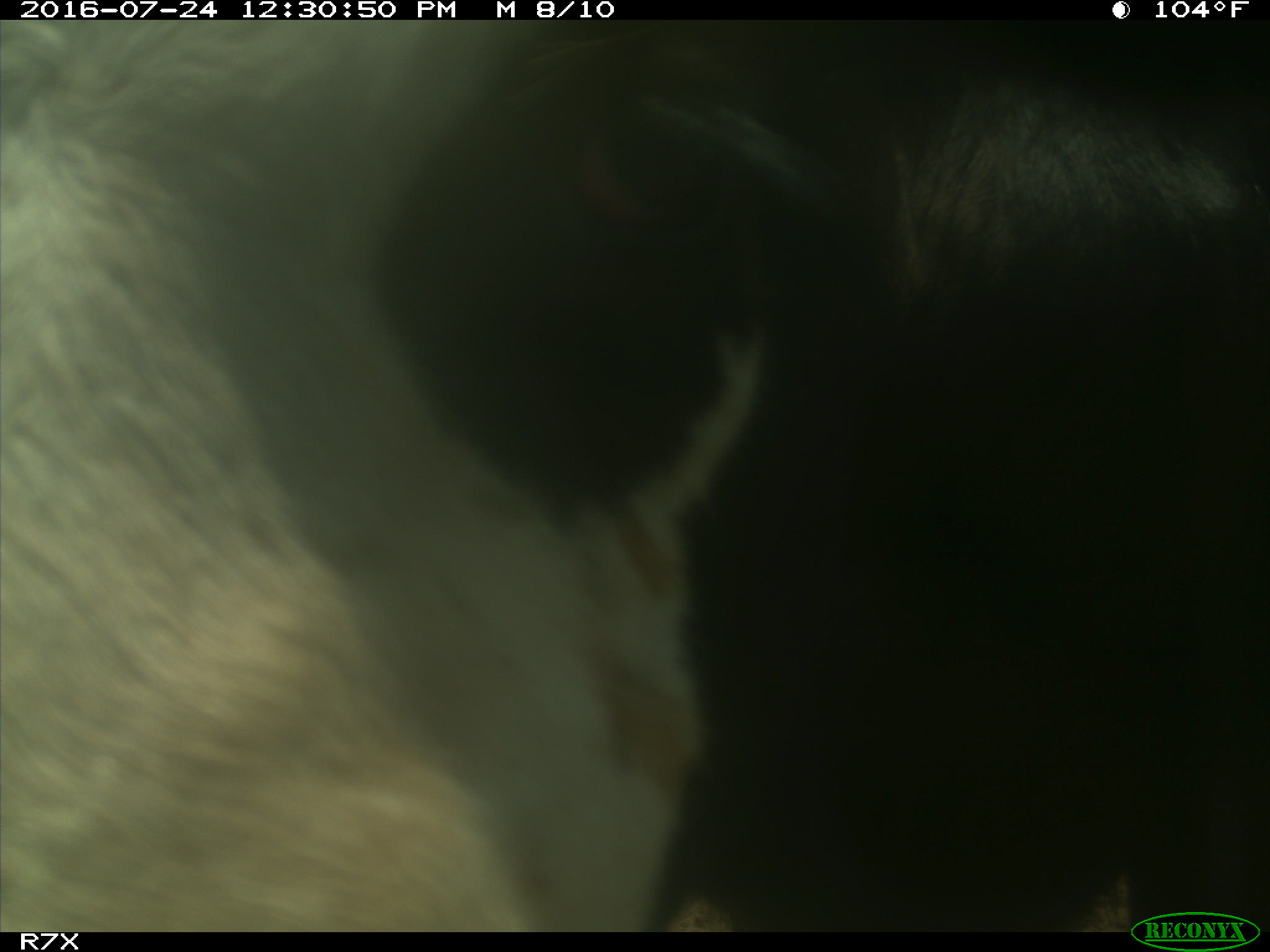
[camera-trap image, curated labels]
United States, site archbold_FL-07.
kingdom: Animalia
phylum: Chordata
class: Mammalia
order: Artiodactyla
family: Bovidae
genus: Bos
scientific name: Bos taurus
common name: domestic cow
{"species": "Bos taurus (domestic cow)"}